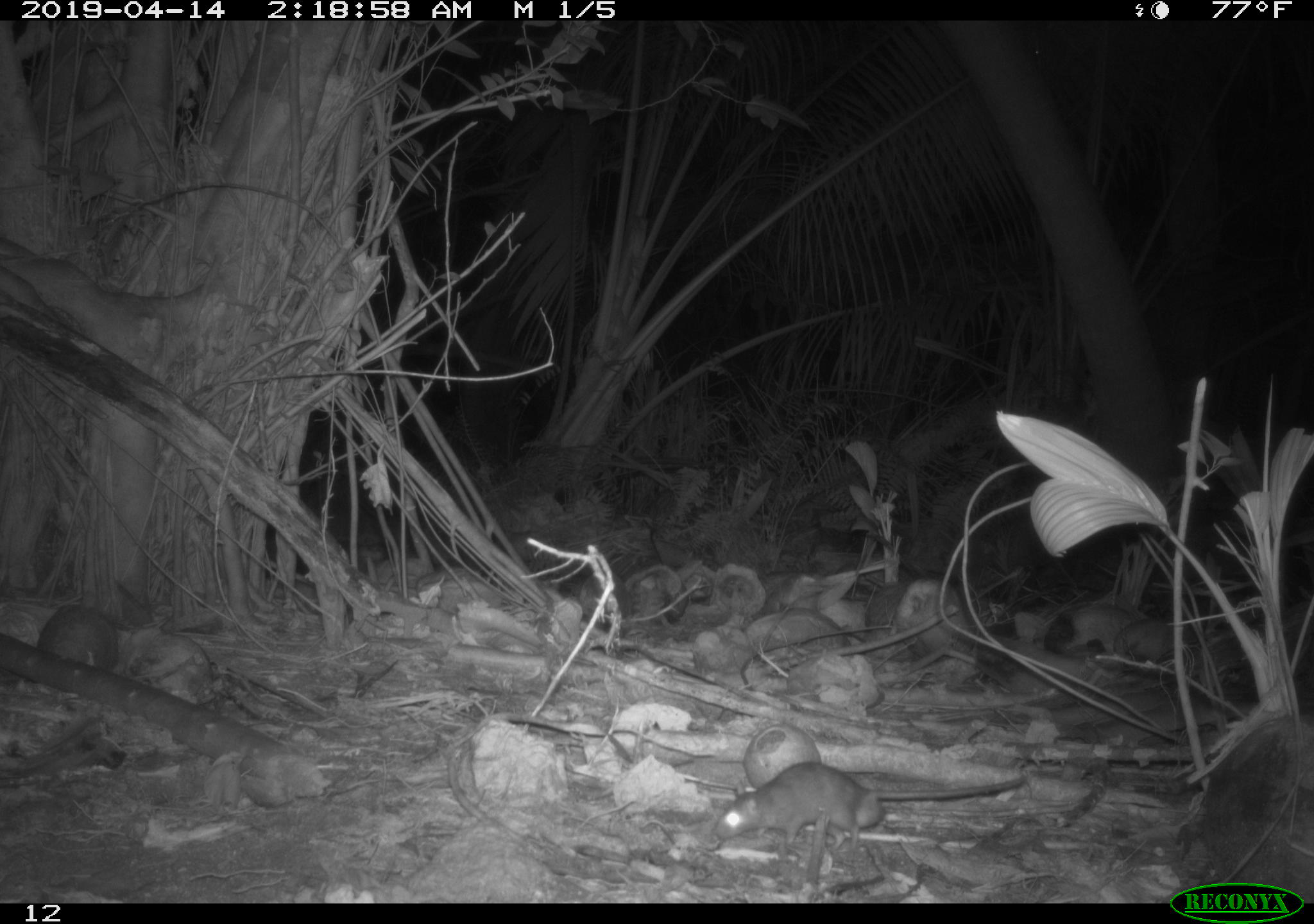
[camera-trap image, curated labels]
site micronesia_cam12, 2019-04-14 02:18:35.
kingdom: Animalia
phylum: Chordata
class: Mammalia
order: Rodentia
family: Muridae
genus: Rattus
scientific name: Rattus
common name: rat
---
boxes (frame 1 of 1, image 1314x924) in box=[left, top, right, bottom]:
rat: box=[711, 762, 1041, 854]